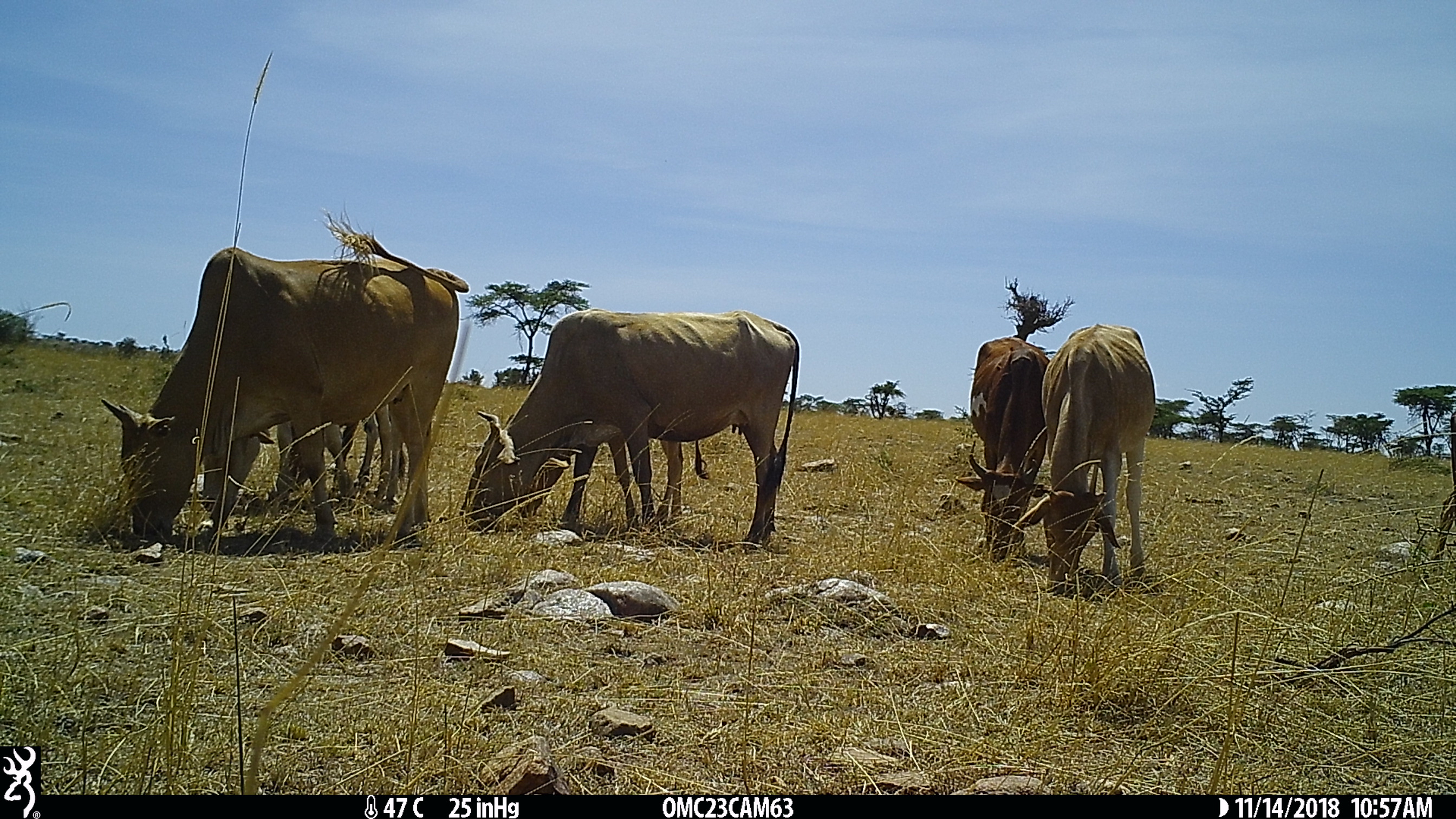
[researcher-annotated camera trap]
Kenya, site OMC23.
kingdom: Animalia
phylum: Chordata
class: Mammalia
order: Artiodactyla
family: Bovidae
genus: Bos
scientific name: Bos taurus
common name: cattle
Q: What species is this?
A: Cattle (Bos taurus).